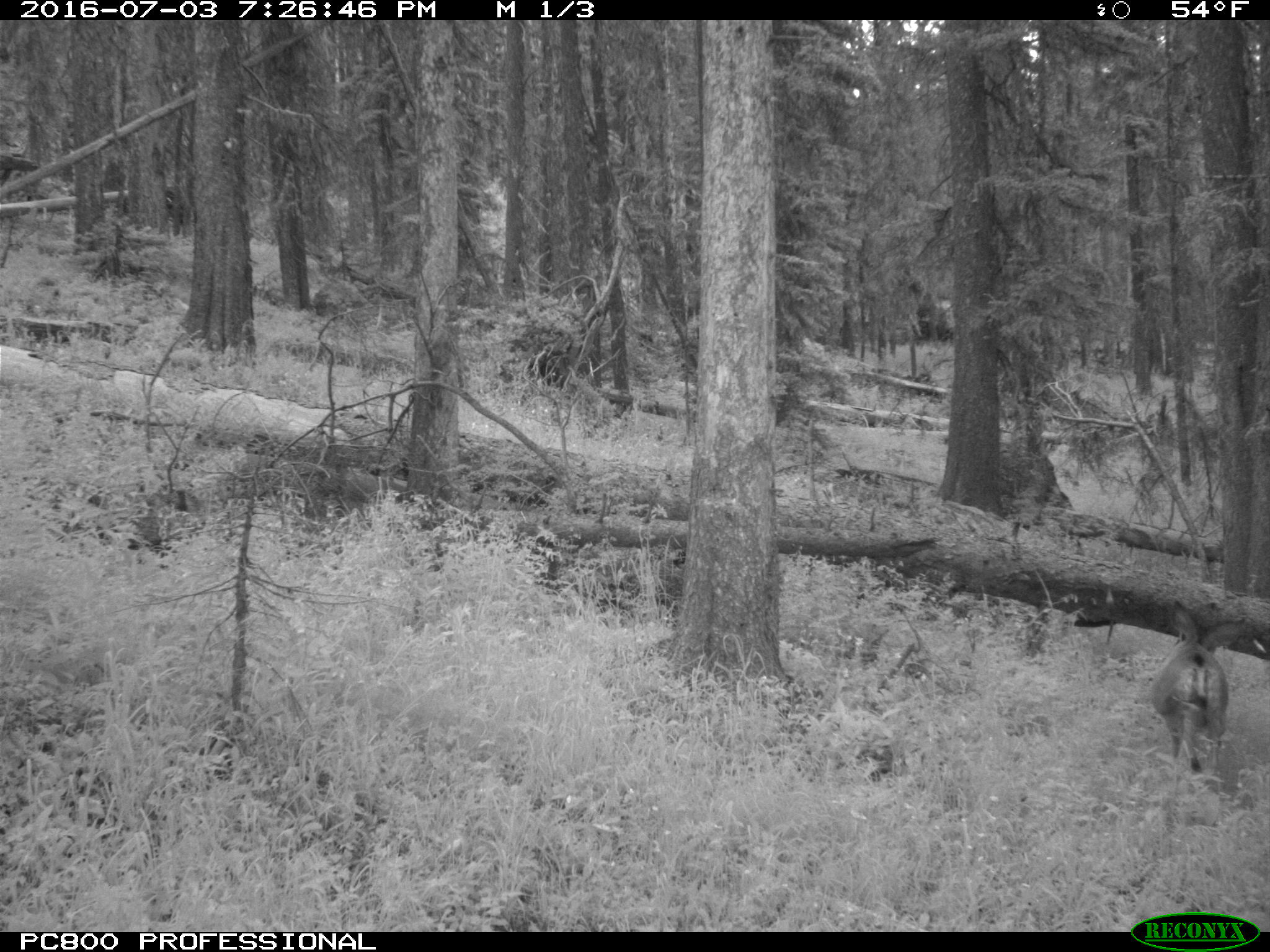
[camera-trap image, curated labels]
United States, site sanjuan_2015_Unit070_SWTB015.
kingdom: Animalia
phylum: Chordata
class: Mammalia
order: Artiodactyla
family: Cervidae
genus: Odocoileus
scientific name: Odocoileus hemionus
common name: mule deer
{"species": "Odocoileus hemionus (mule deer)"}